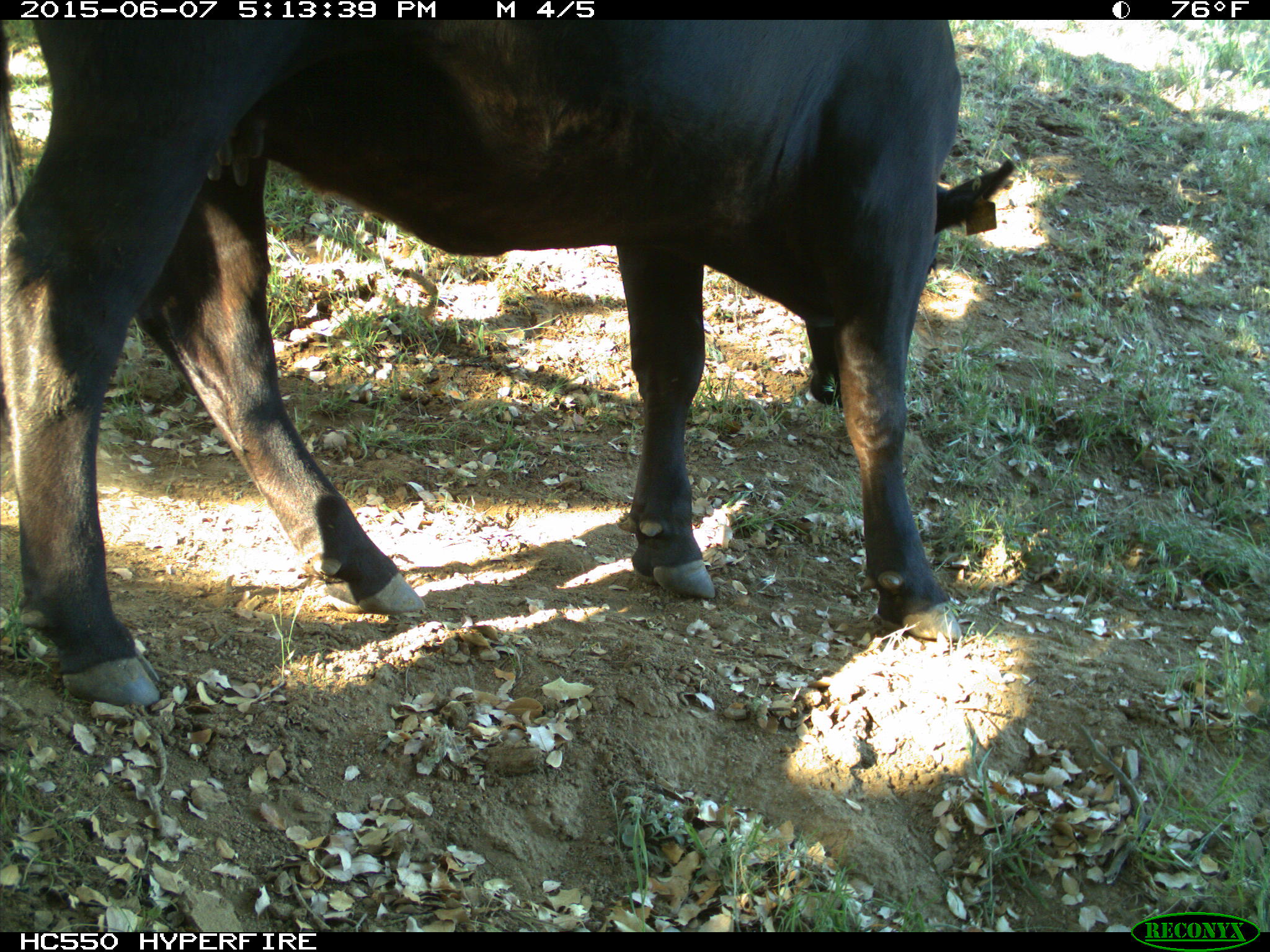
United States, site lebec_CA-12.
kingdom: Animalia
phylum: Chordata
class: Mammalia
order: Artiodactyla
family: Bovidae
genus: Bos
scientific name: Bos taurus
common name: domestic cow